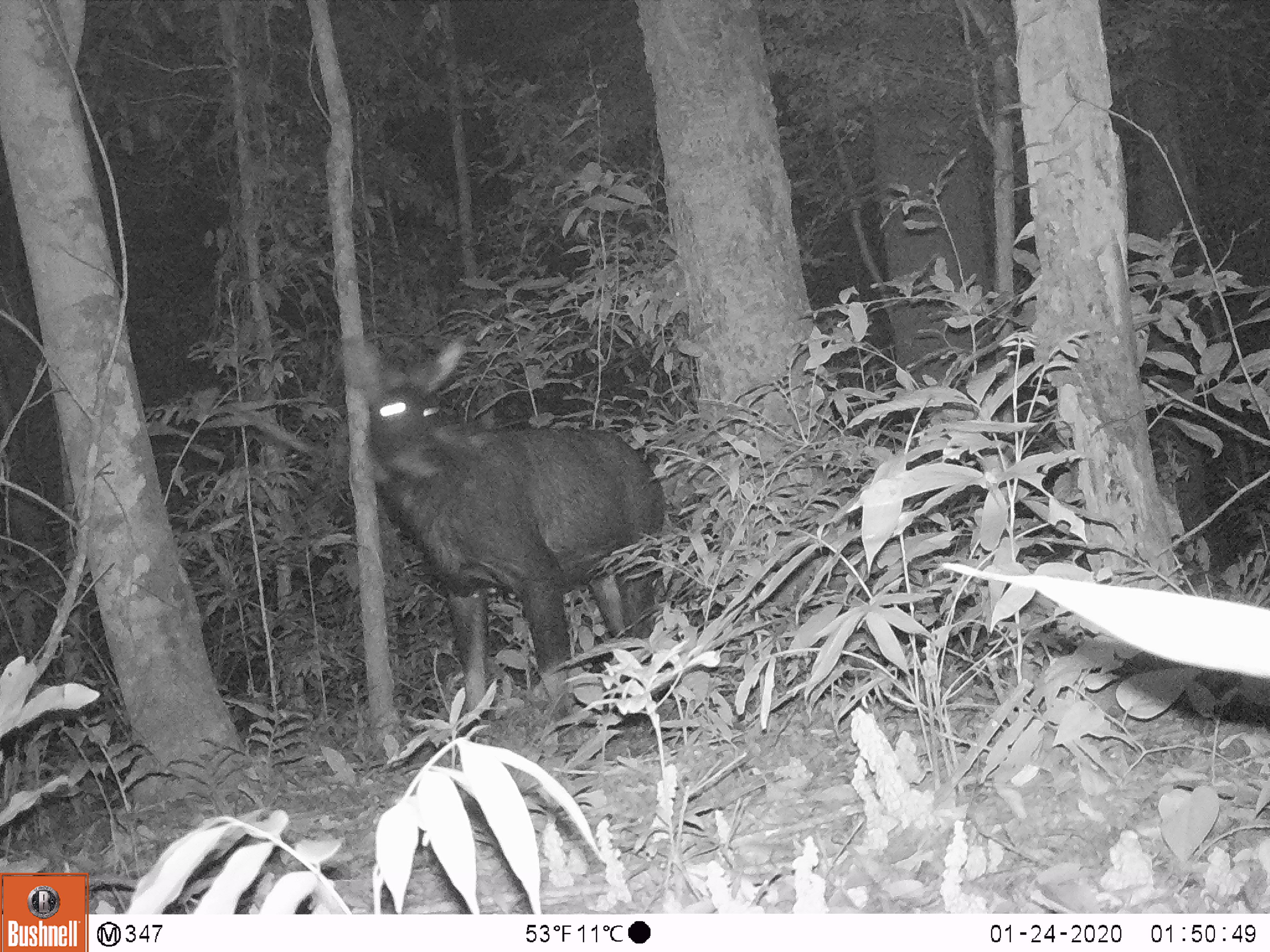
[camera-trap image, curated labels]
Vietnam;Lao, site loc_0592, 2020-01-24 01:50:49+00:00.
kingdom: Animalia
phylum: Chordata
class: Mammalia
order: Artiodactyla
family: Bovidae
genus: Capricornis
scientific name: Capricornis sumatraensis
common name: chinese serow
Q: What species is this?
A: Chinese serow (Capricornis sumatraensis).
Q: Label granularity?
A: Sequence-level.